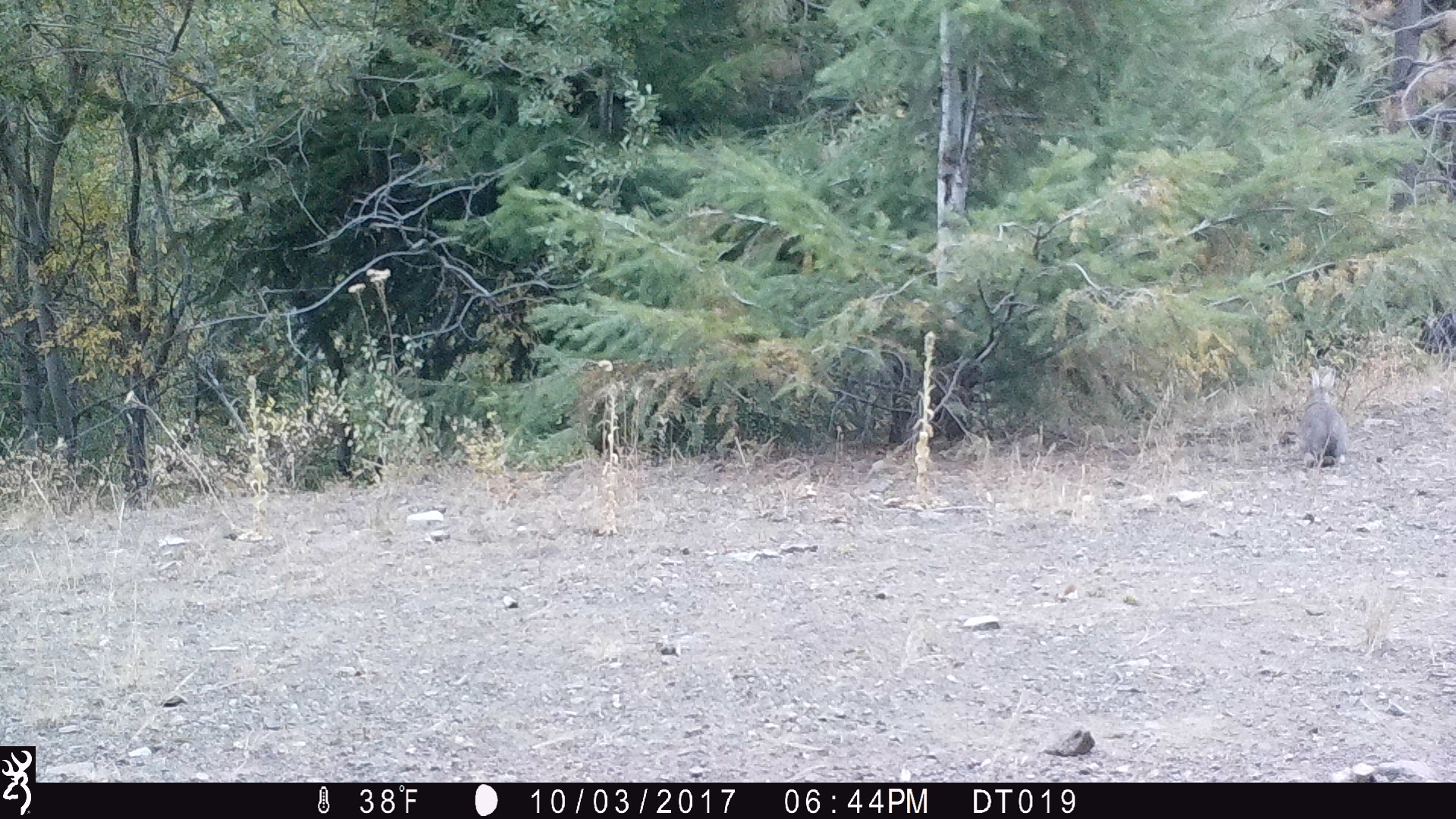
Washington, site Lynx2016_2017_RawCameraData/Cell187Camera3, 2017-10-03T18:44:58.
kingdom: Animalia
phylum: Chordata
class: Mammalia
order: Lagomorpha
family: Leporidae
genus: Lepus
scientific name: Lepus americanus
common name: snowshoe hare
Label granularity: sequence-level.